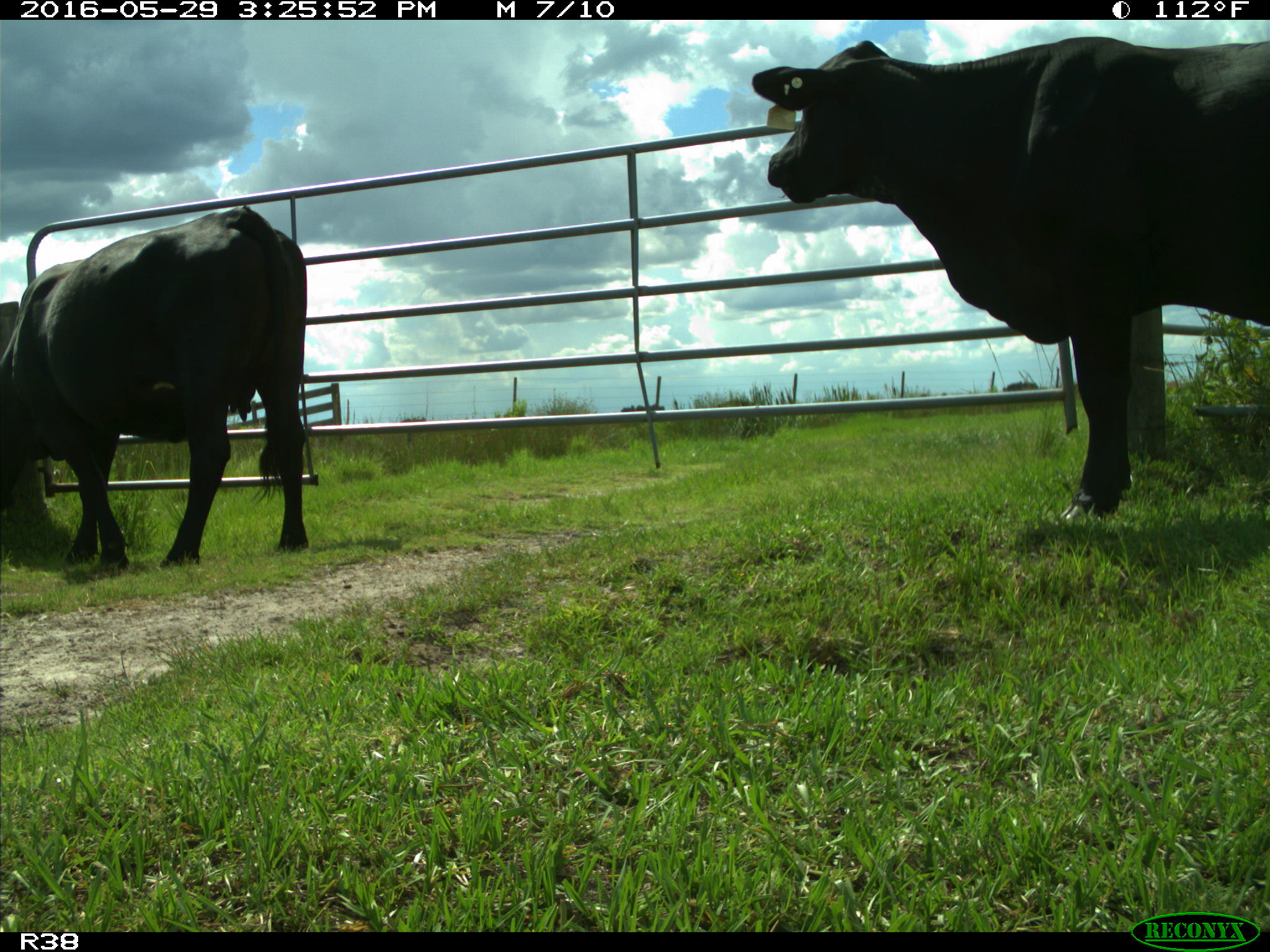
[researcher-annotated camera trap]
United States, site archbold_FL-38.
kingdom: Animalia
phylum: Chordata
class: Mammalia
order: Artiodactyla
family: Bovidae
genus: Bos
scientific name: Bos taurus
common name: domestic cow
Bos taurus (domestic cow).